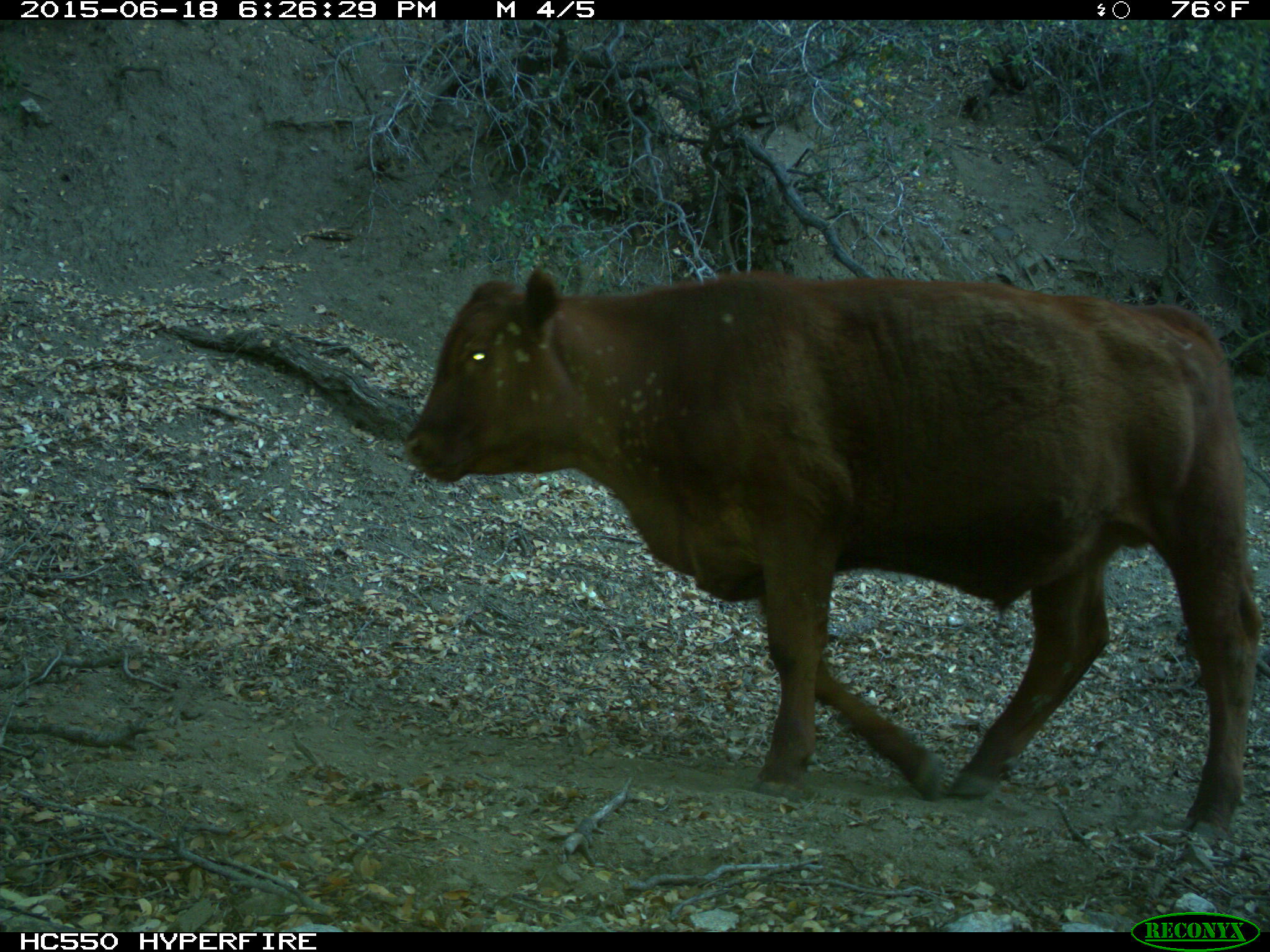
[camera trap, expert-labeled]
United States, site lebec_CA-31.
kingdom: Animalia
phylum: Chordata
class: Mammalia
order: Artiodactyla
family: Bovidae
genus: Bos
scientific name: Bos taurus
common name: domestic cow